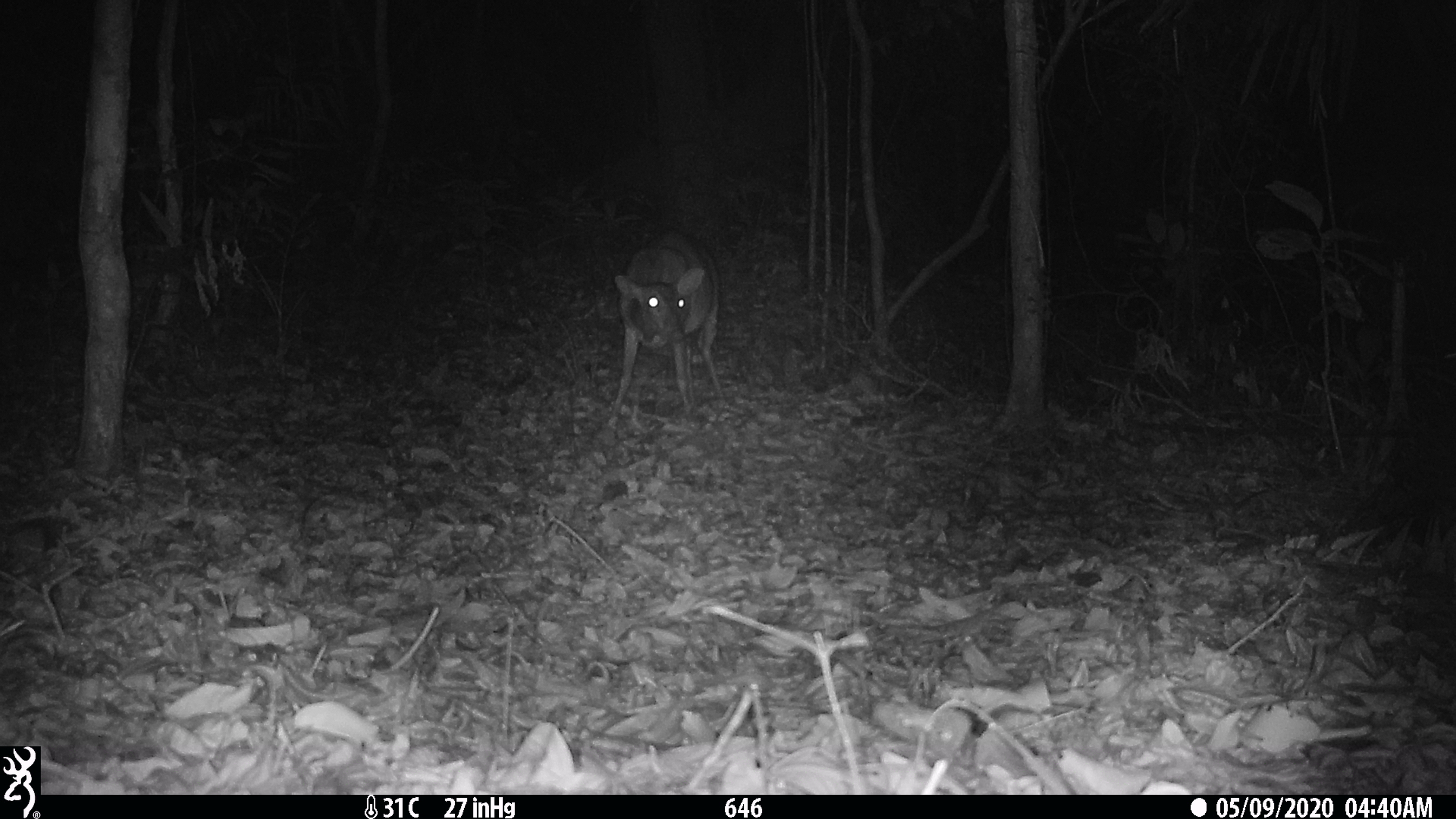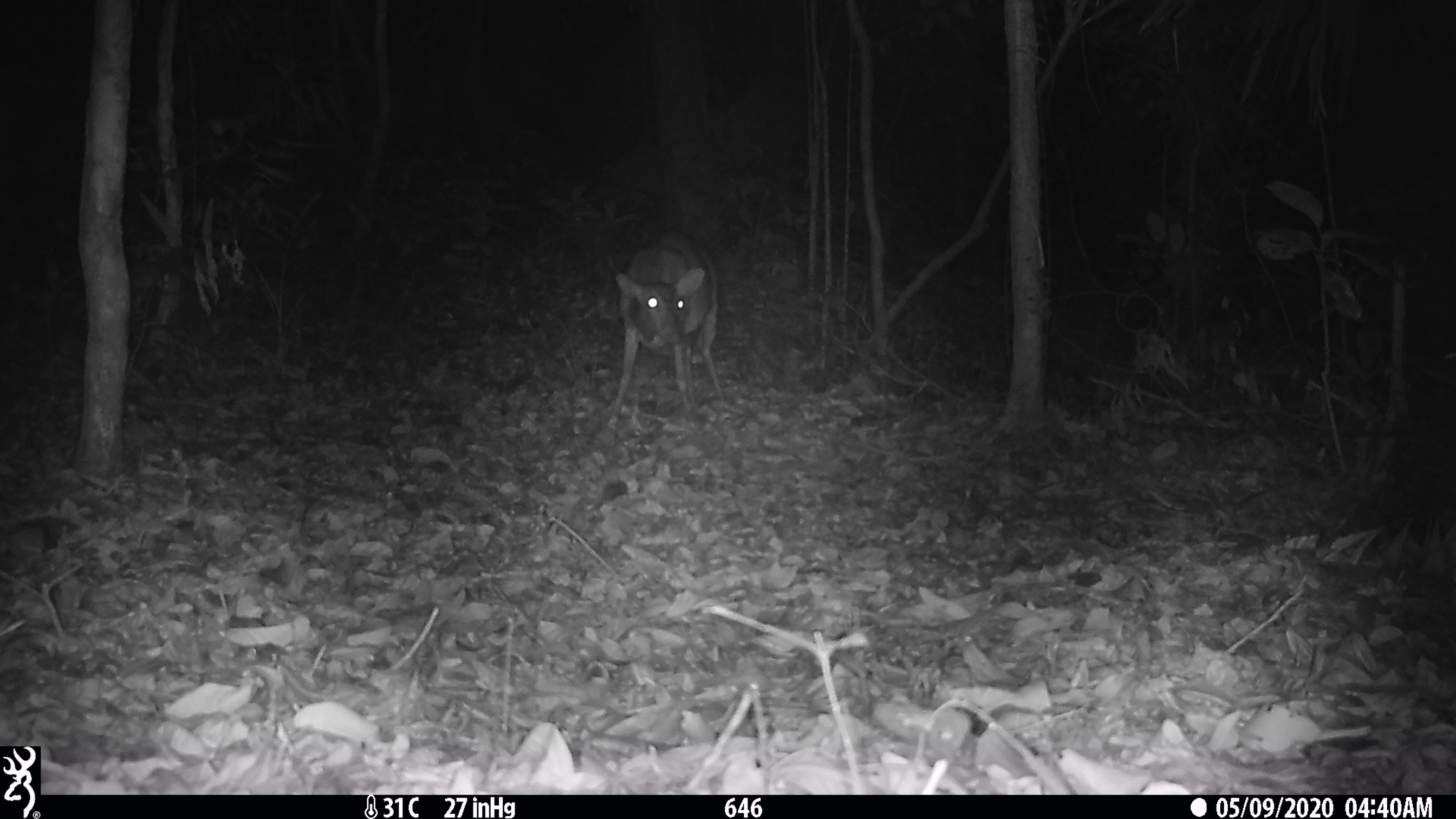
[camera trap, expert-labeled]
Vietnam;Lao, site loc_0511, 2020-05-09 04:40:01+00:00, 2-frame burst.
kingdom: Animalia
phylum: Chordata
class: Mammalia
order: Artiodactyla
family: Cervidae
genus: Muntiacus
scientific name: Muntiacus vuquangensis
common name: large-antlered muntjac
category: large antlered muntjac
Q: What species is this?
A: Large antlered muntjac (large-antlered muntjac) (Muntiacus vuquangensis).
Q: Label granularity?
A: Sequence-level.